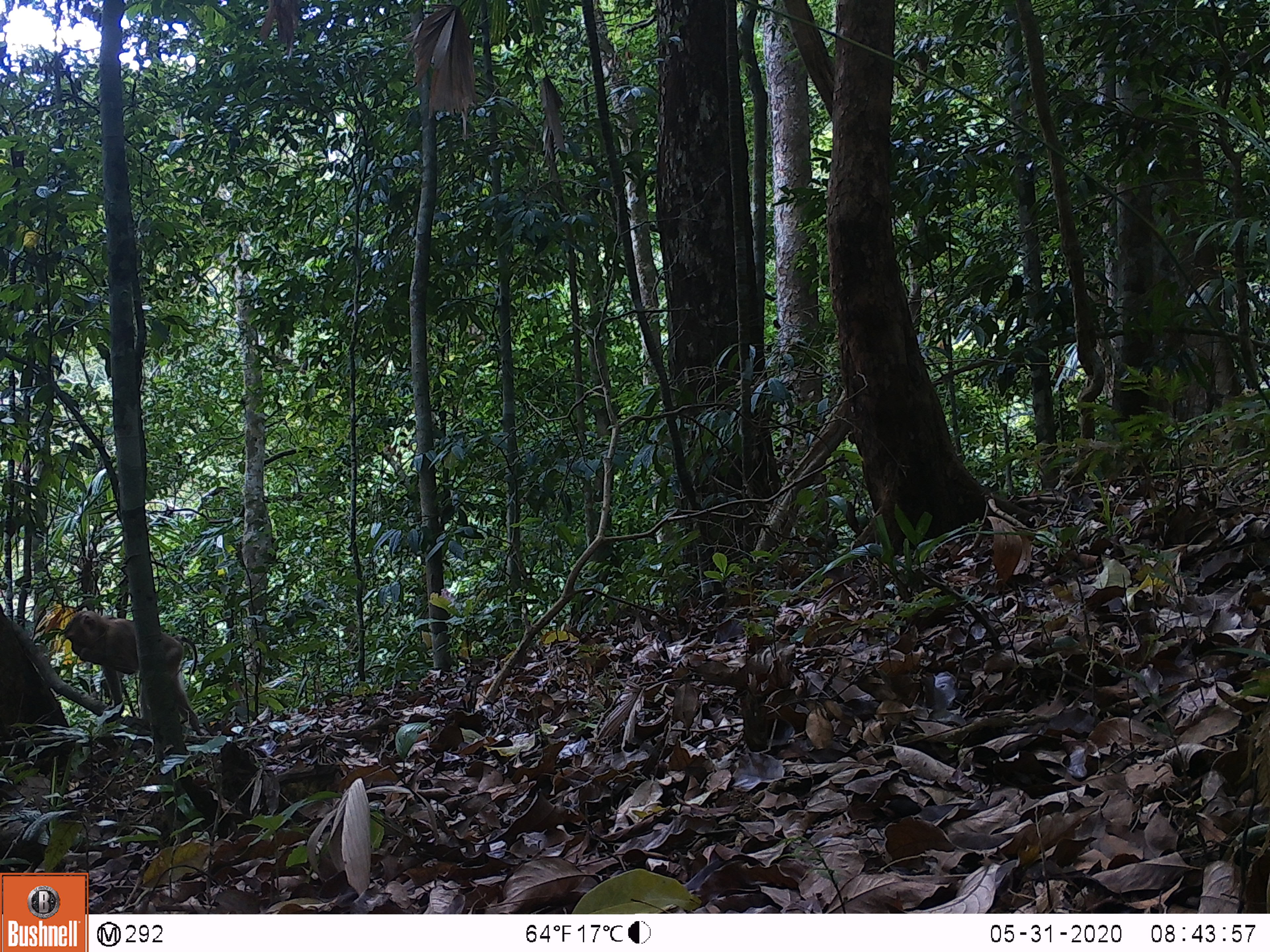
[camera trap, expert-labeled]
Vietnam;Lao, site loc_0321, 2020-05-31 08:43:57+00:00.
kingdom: Animalia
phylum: Chordata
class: Mammalia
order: Primates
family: Cercopithecidae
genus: Macaca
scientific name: Macaca nemestrina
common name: pig-tailed macaque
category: pig tailed macaque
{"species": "pig tailed macaque (pig-tailed macaque) (Macaca nemestrina)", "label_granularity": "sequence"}